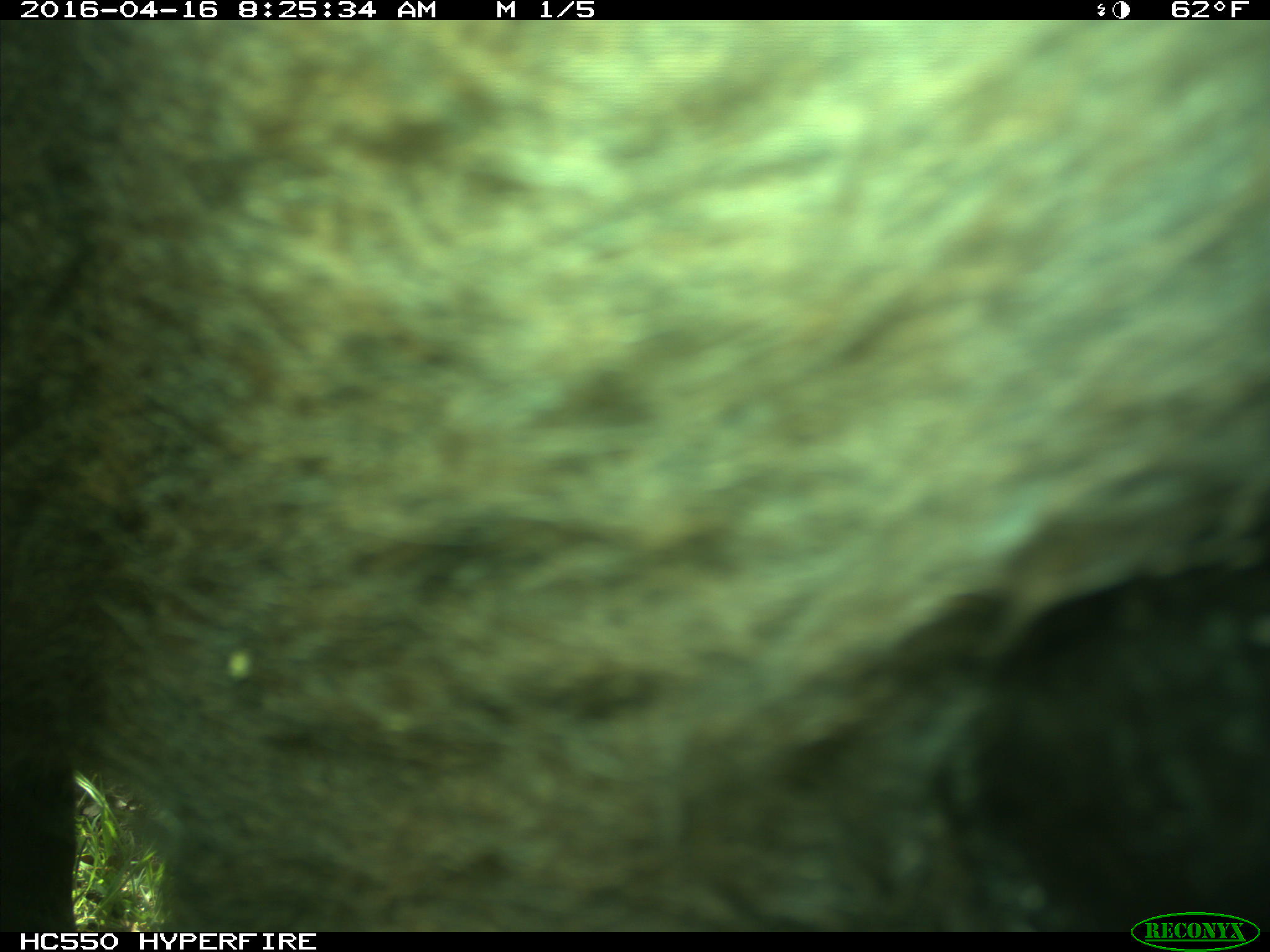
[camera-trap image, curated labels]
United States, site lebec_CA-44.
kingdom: Animalia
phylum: Chordata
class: Mammalia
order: Artiodactyla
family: Bovidae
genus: Bos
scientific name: Bos taurus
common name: domestic cow